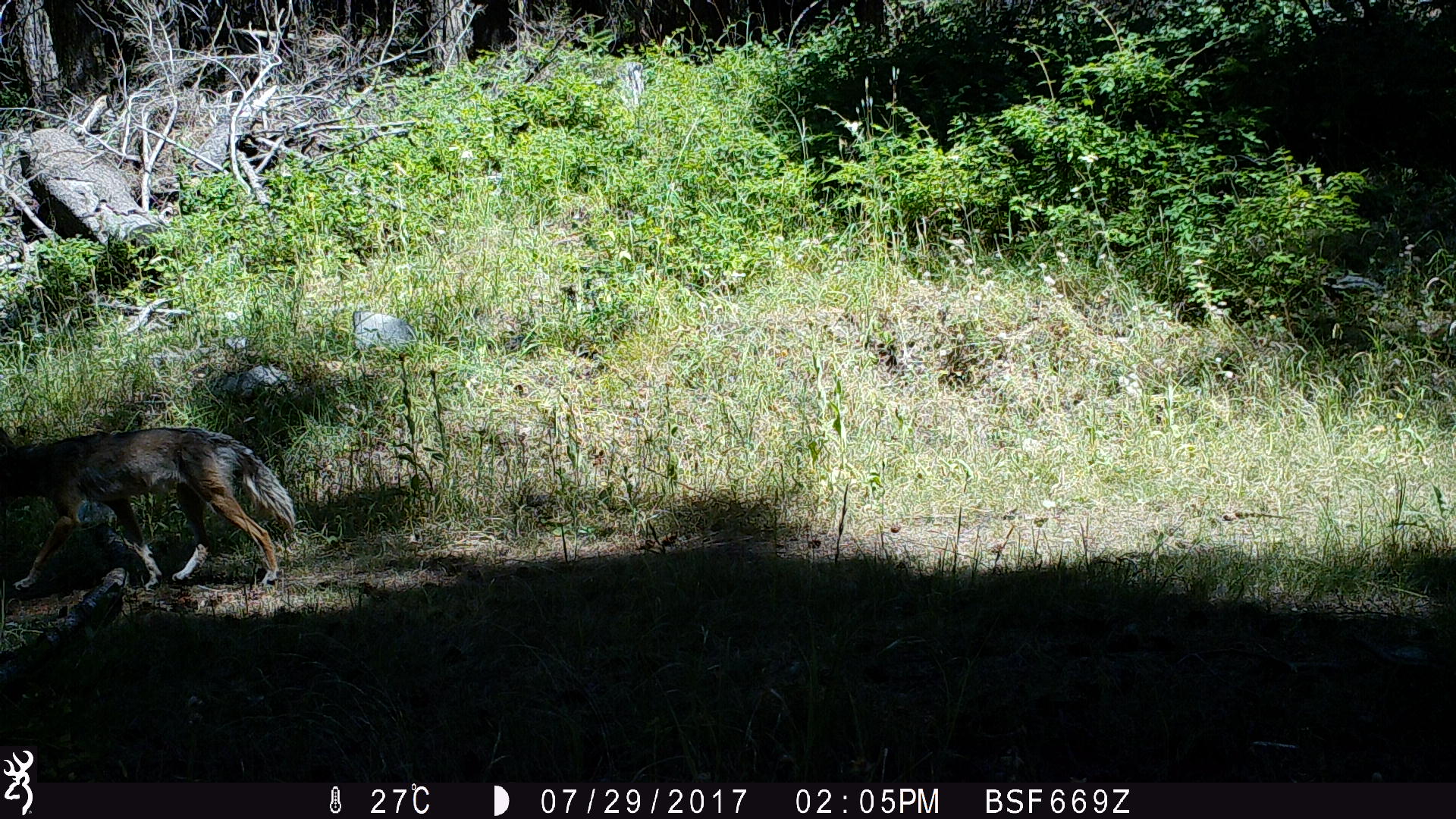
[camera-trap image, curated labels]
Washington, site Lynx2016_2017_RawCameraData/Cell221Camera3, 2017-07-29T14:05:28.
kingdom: Animalia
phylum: Chordata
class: Mammalia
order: Carnivora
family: Canidae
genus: Canis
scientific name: Canis latrans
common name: coyote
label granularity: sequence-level